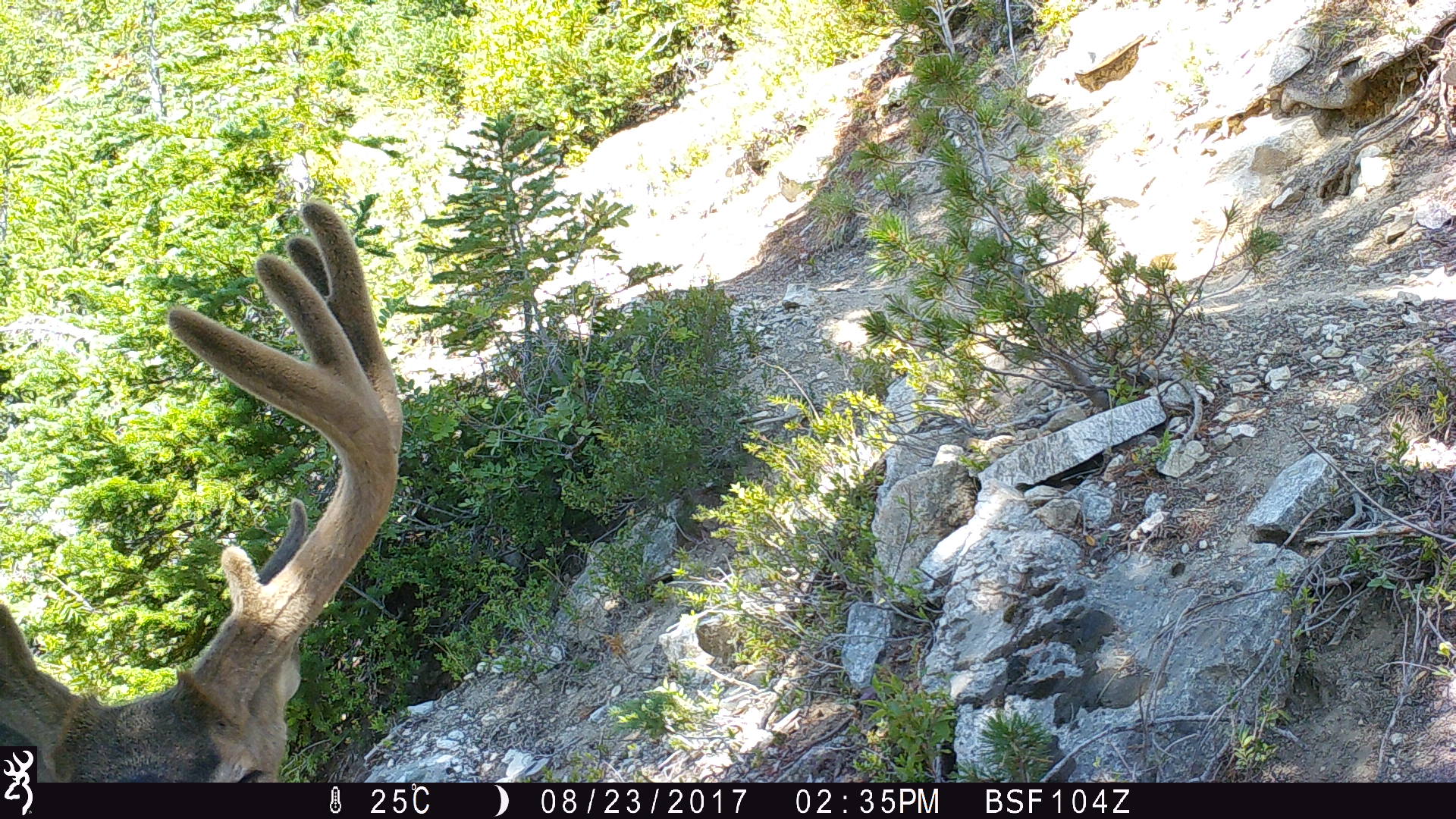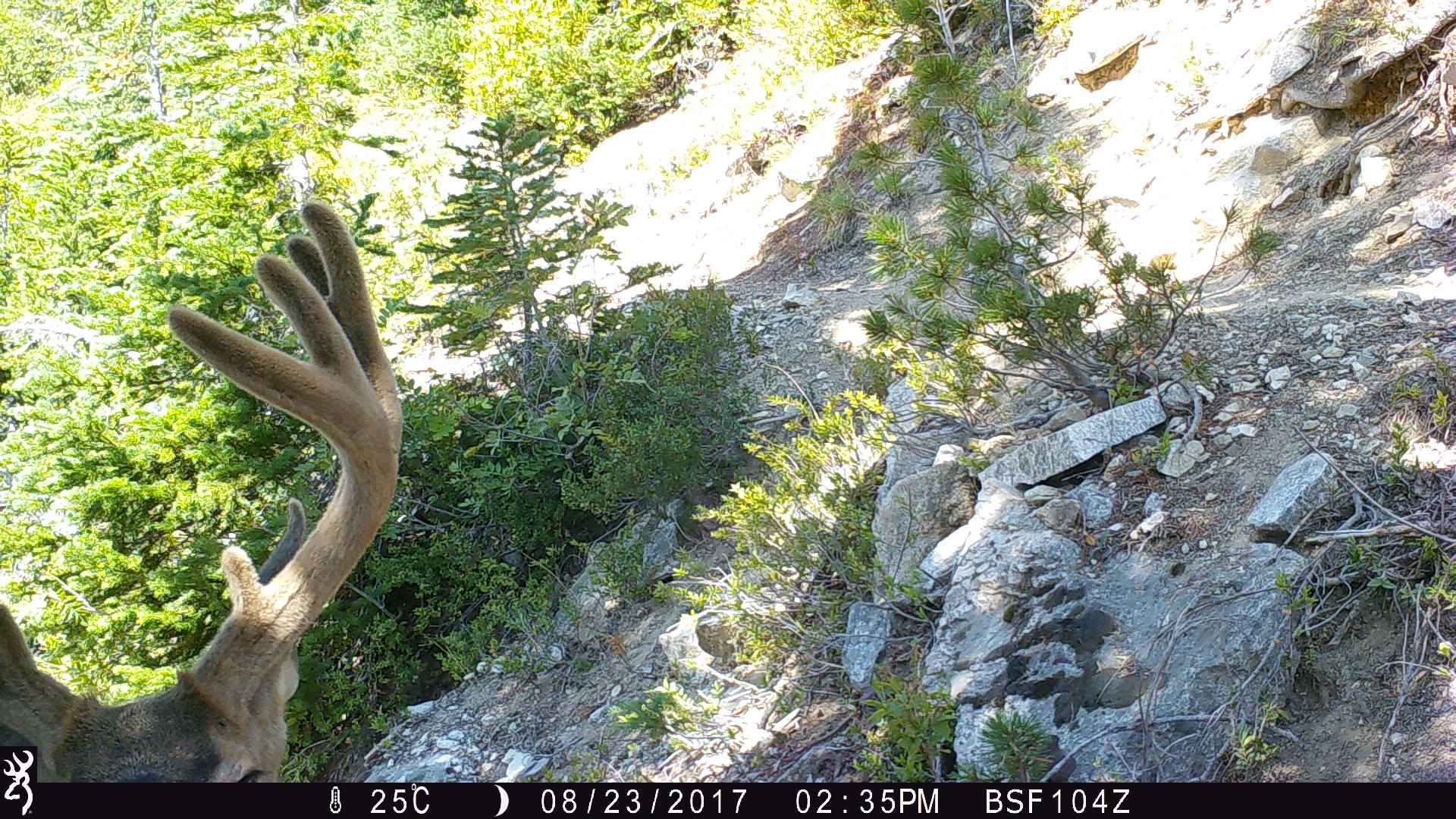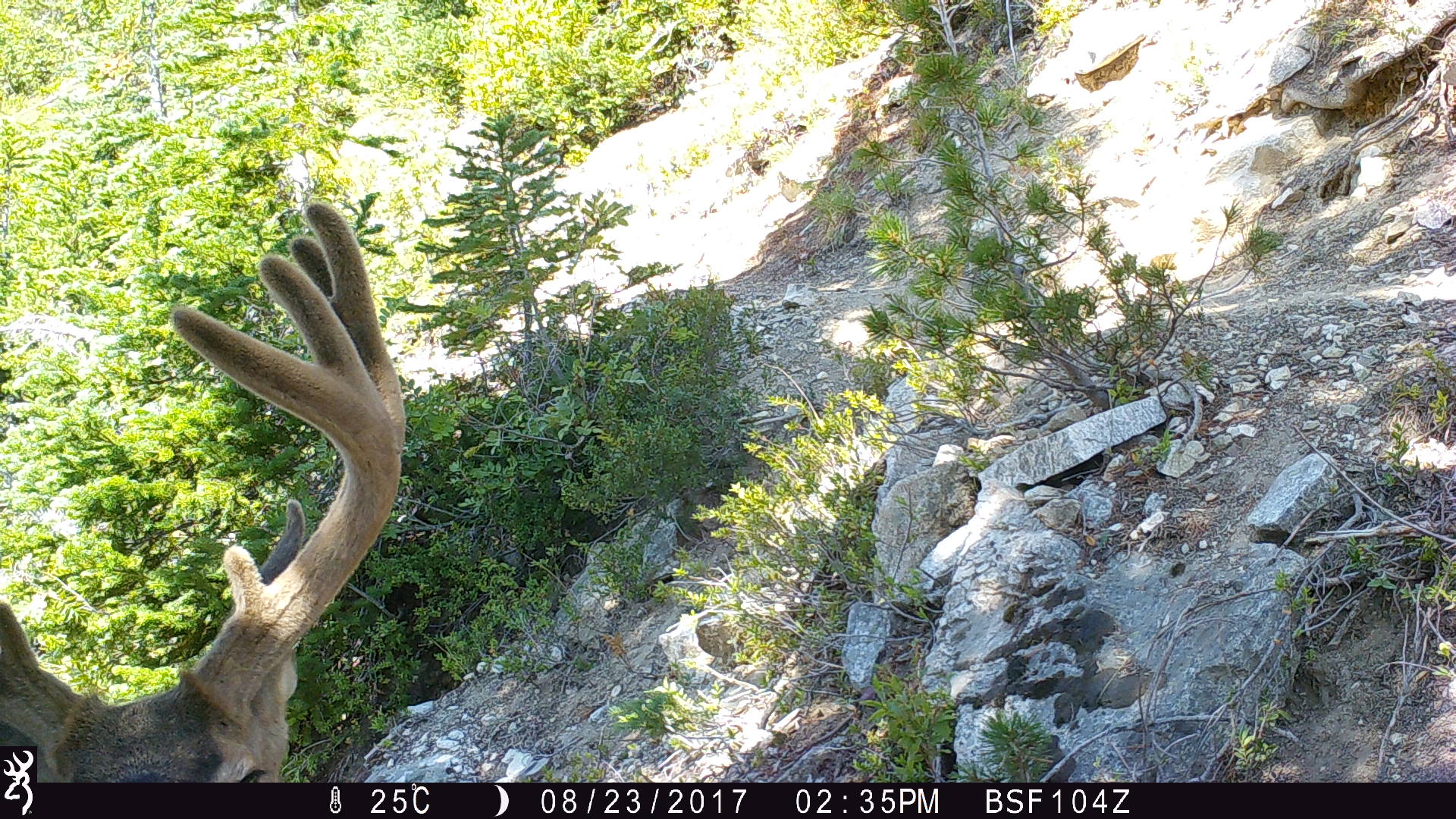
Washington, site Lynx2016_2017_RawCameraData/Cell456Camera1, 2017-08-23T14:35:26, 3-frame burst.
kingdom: Animalia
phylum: Chordata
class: Mammalia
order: Artiodactyla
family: Cervidae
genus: Odocoileus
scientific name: Odocoileus hemionus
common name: mule deer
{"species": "Odocoileus hemionus (mule deer)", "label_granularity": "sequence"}